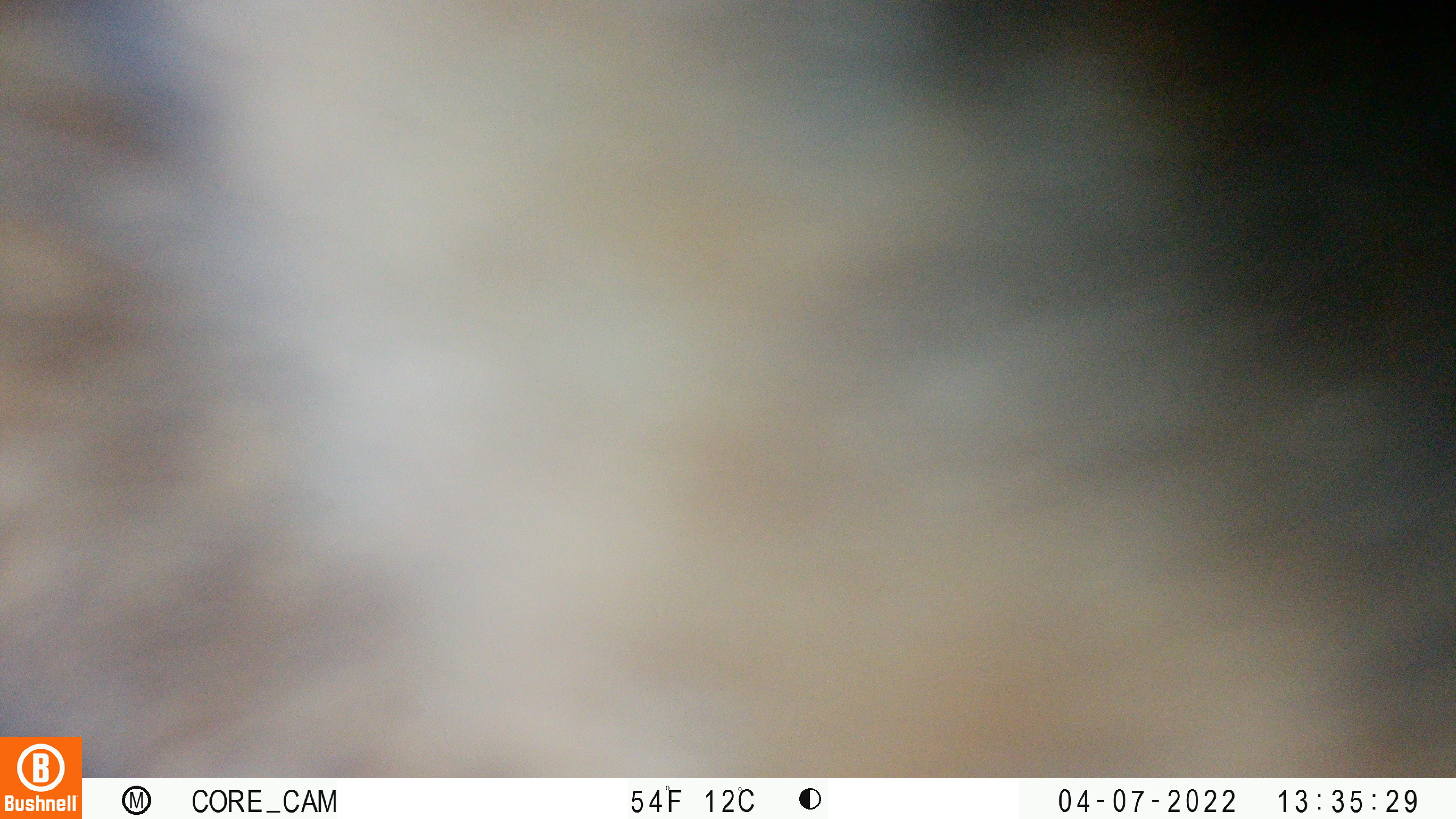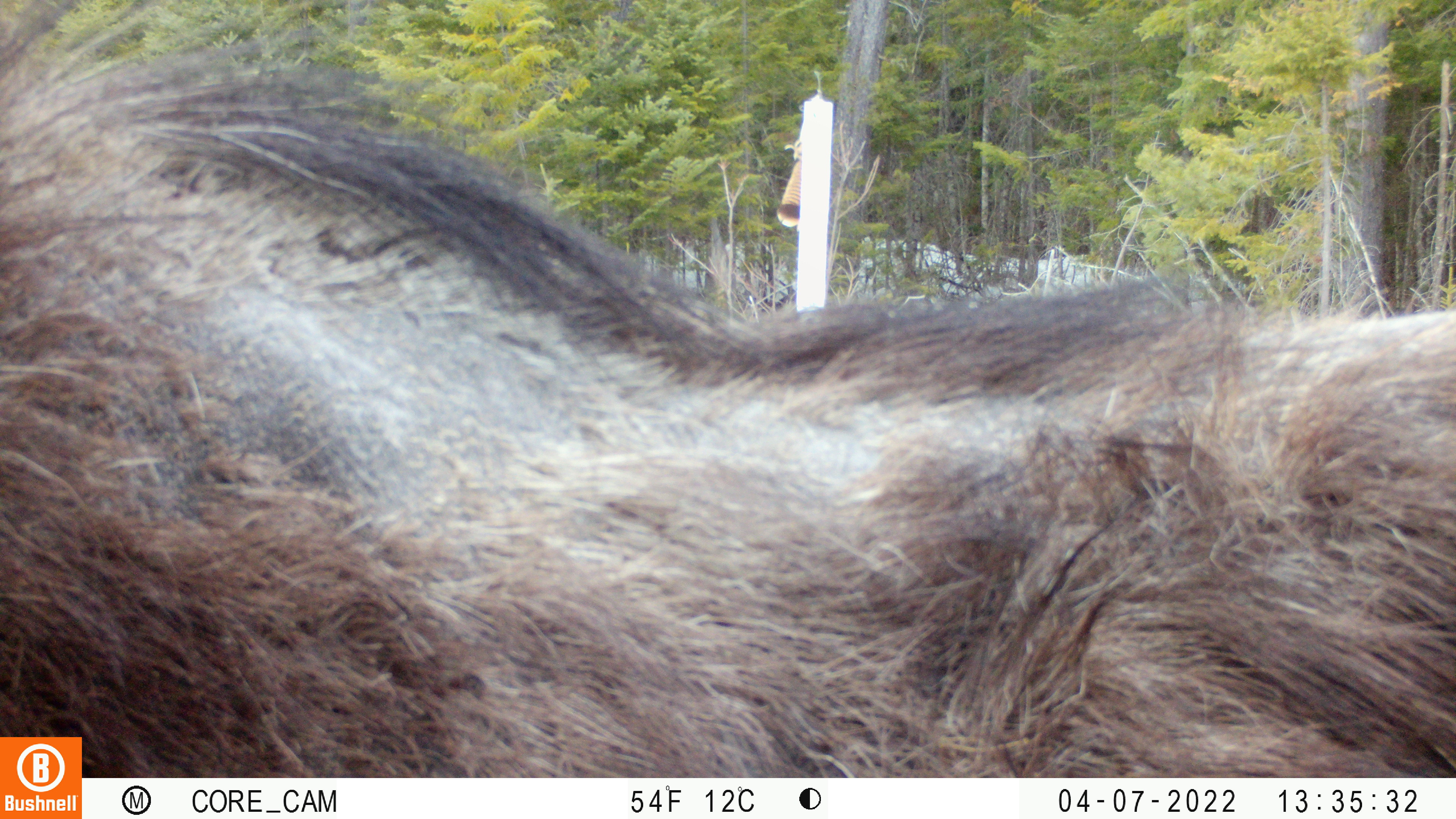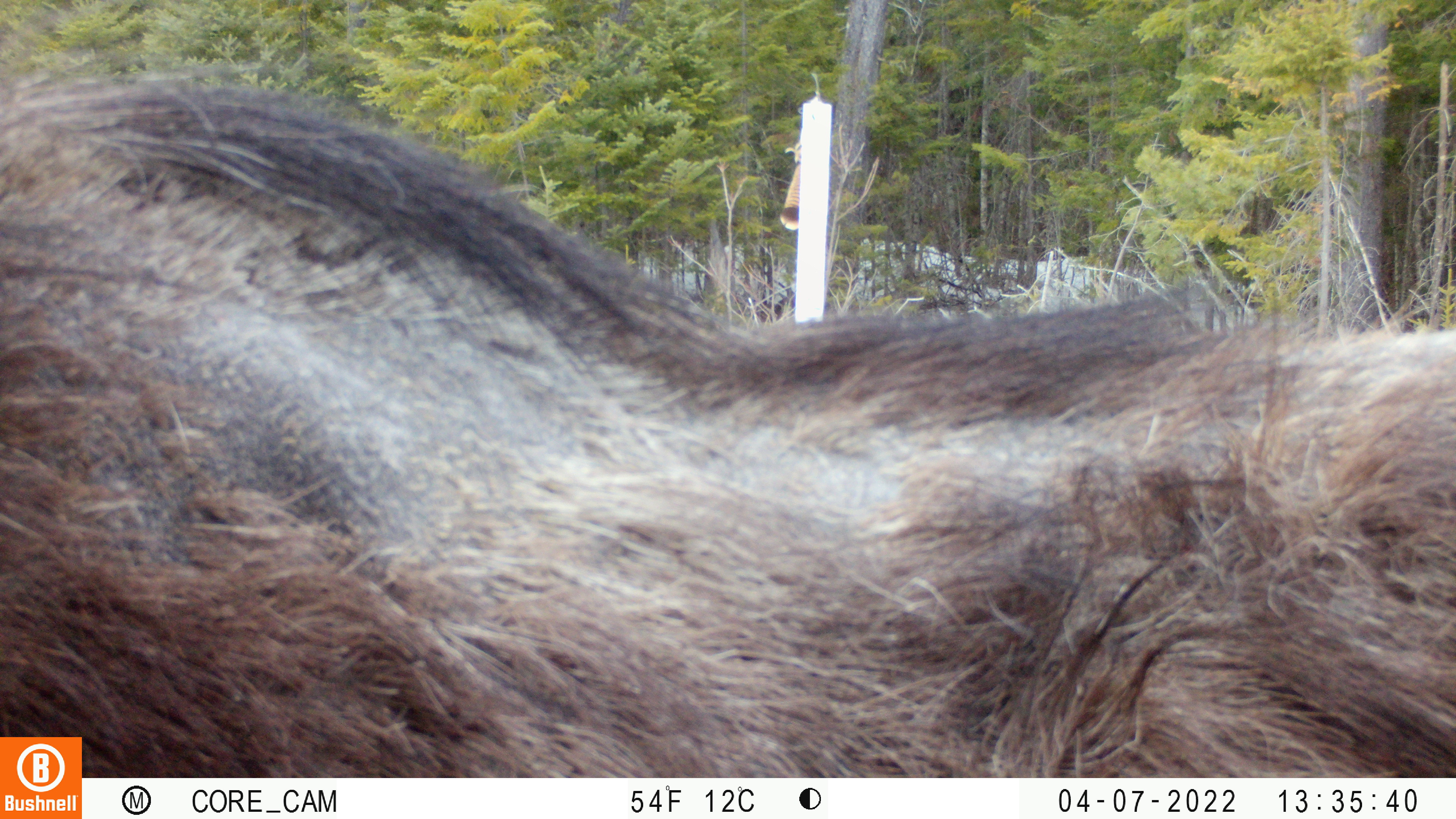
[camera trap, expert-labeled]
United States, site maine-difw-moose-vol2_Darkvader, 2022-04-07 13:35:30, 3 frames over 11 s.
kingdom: Animalia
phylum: Chordata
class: Mammalia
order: Artiodactyla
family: Cervidae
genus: Alces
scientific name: Alces alces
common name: moose